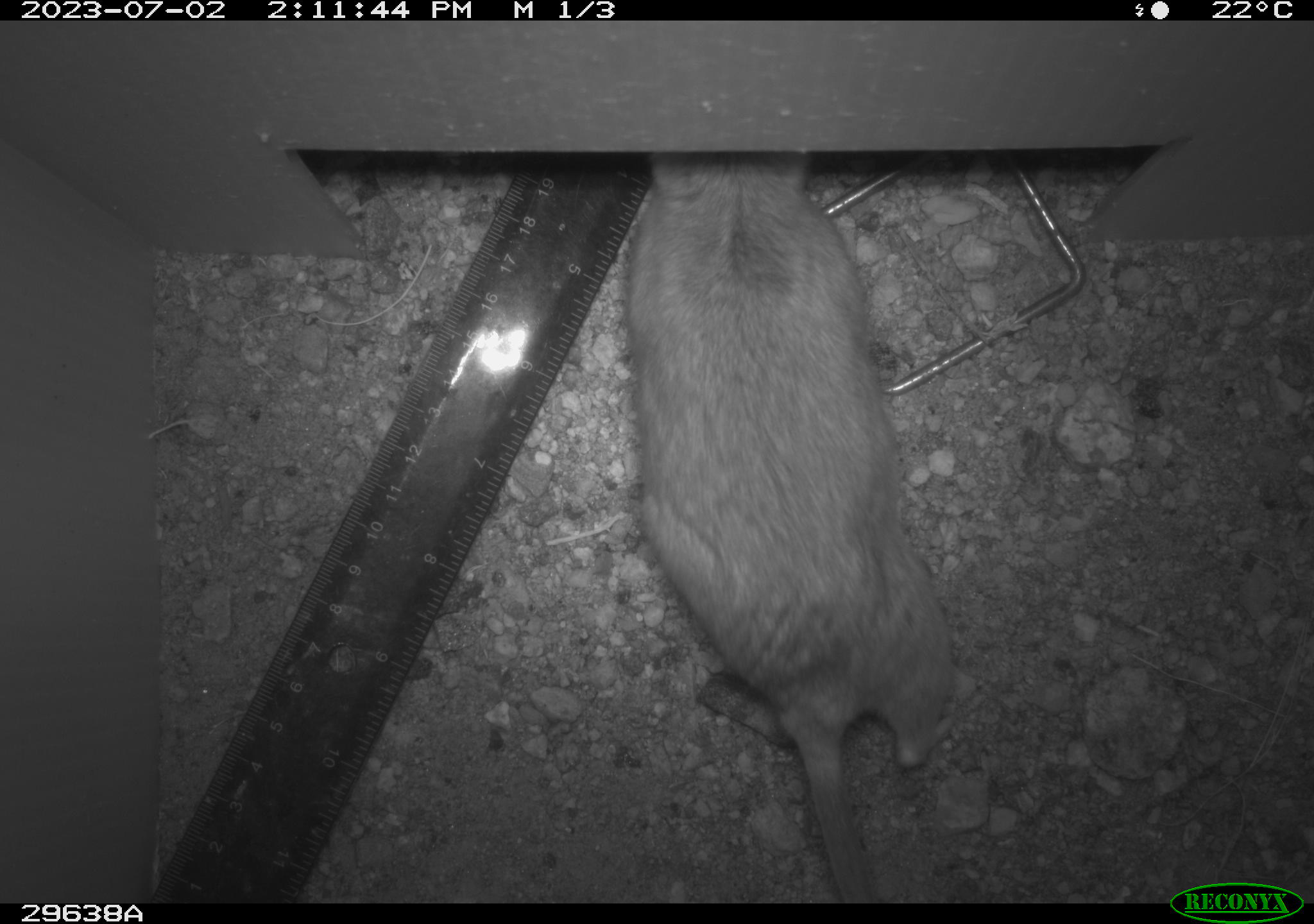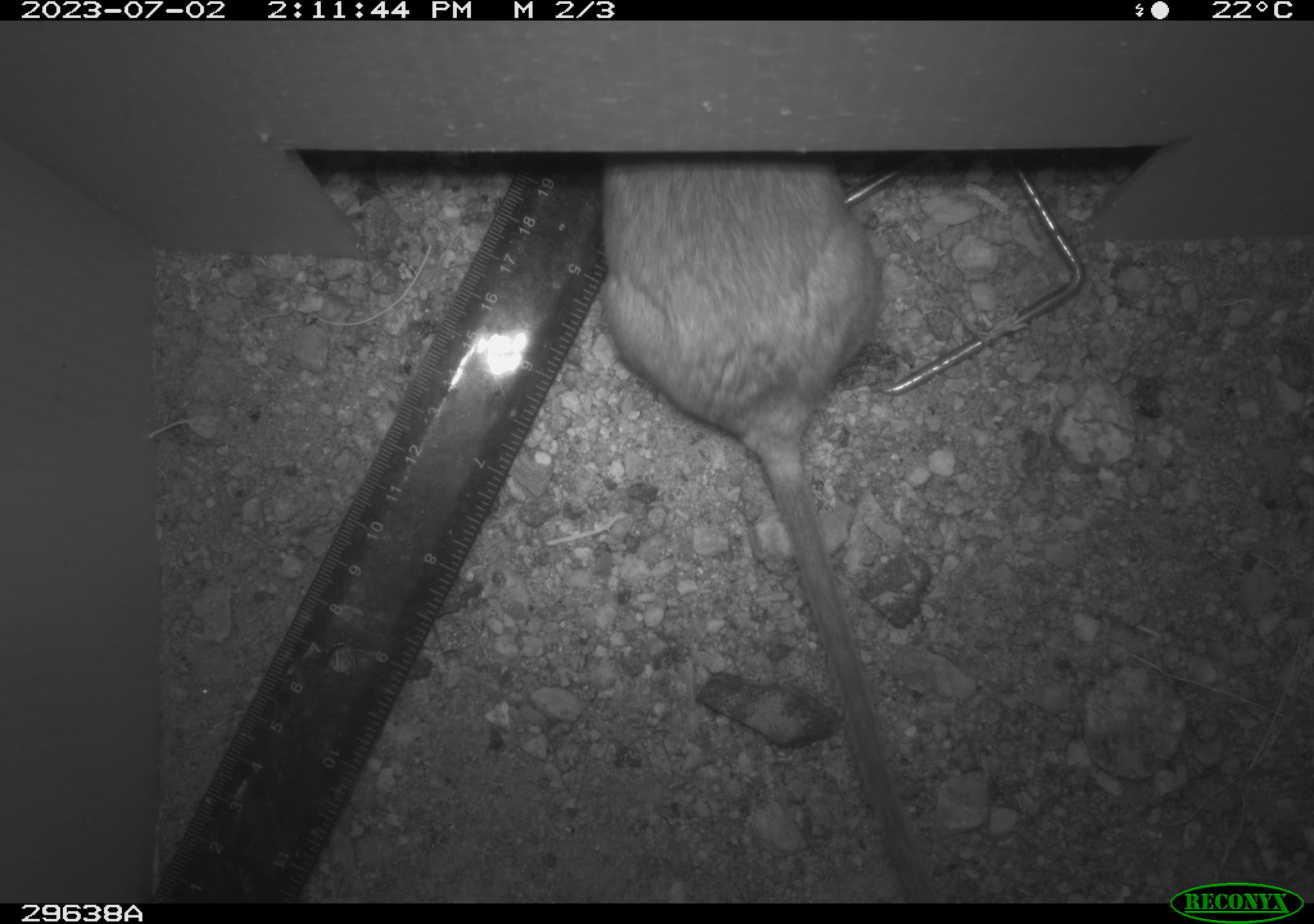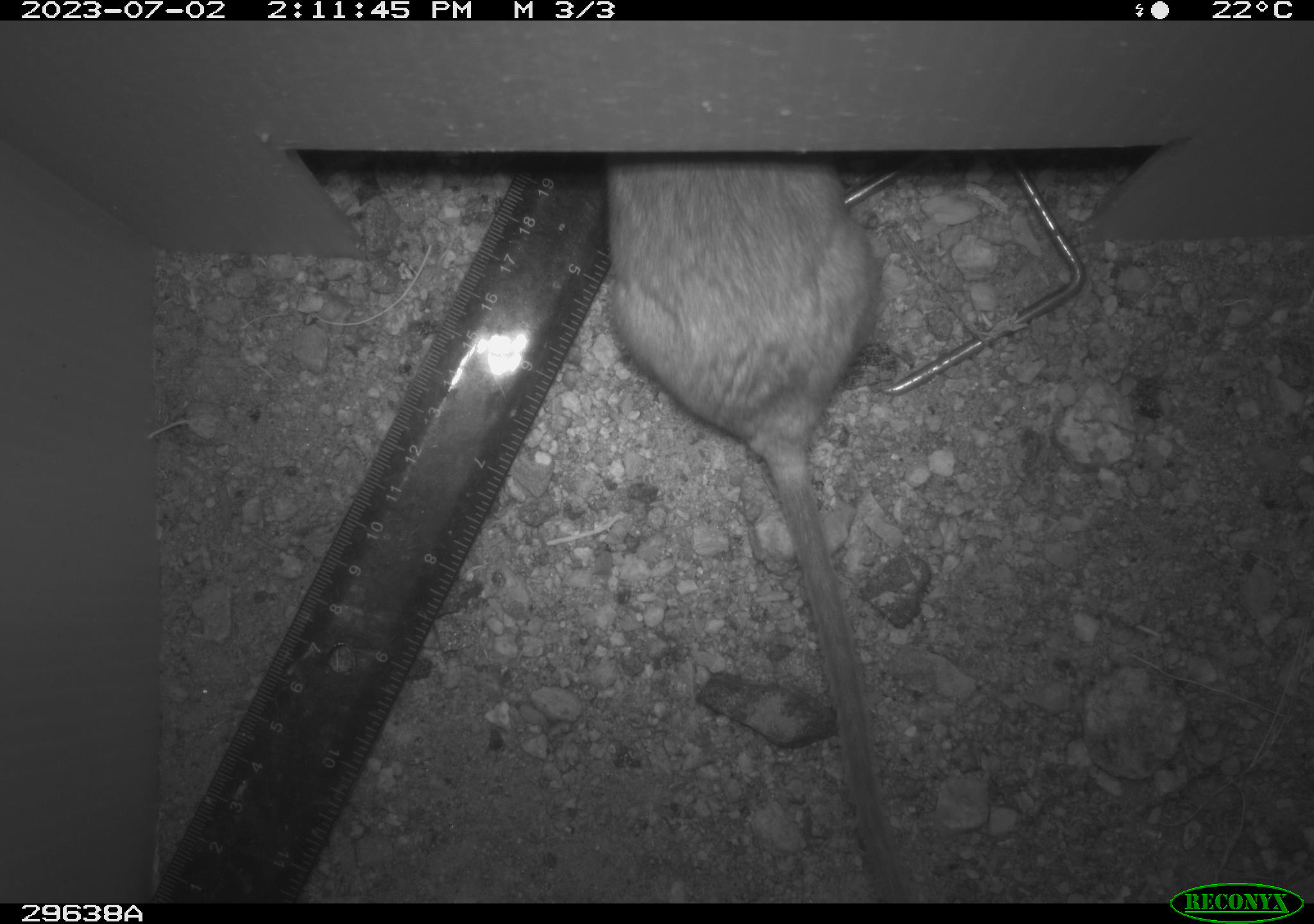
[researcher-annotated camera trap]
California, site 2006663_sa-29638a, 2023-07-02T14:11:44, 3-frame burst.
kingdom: Animalia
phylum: Chordata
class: Mammalia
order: Rodentia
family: Cricetidae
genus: Neotoma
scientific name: Neotoma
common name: pack rat or woodrat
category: neotoma species